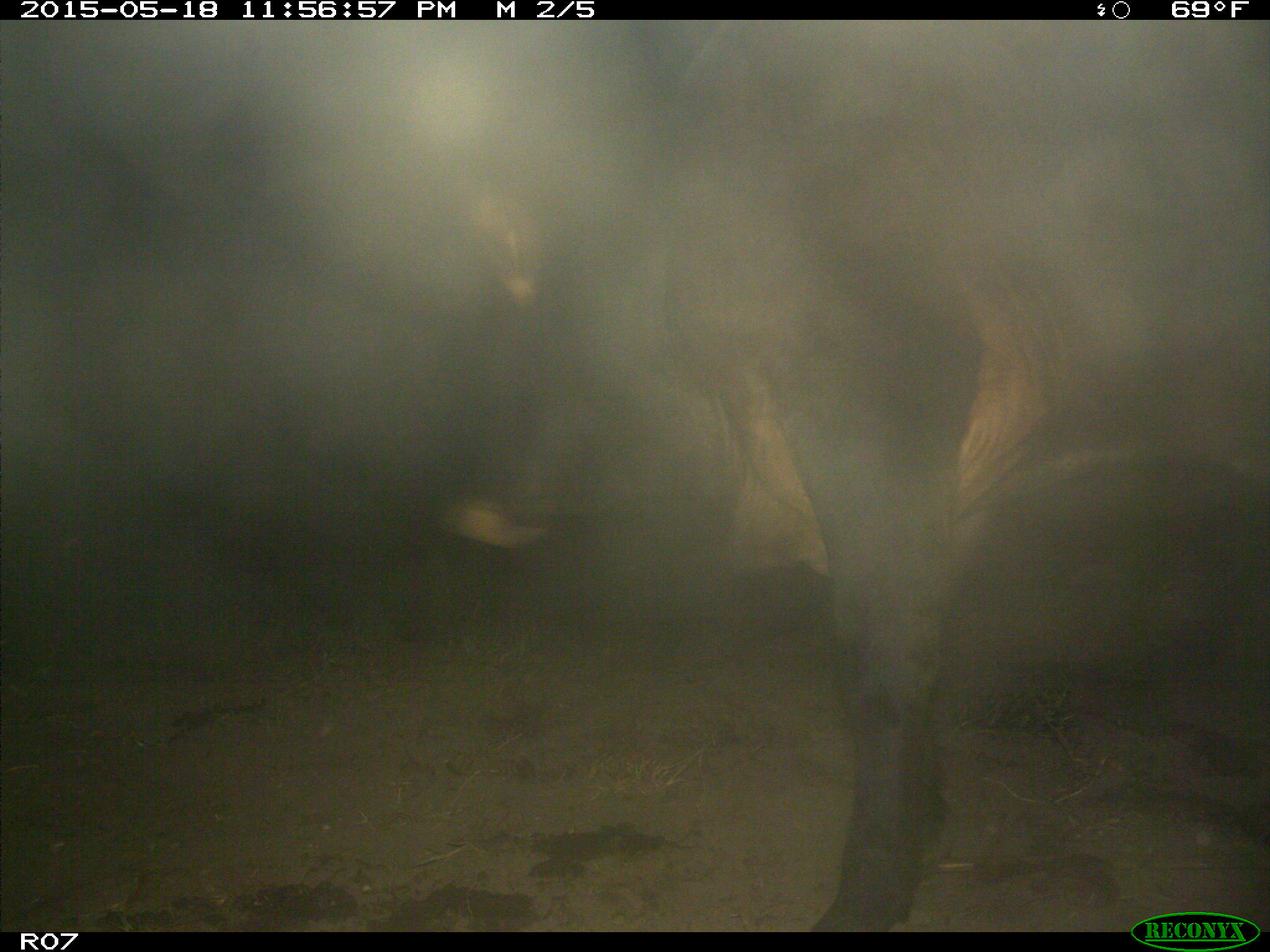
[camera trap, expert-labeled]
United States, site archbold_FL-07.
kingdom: Animalia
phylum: Chordata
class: Mammalia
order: Artiodactyla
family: Bovidae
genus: Bos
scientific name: Bos taurus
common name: domestic cow